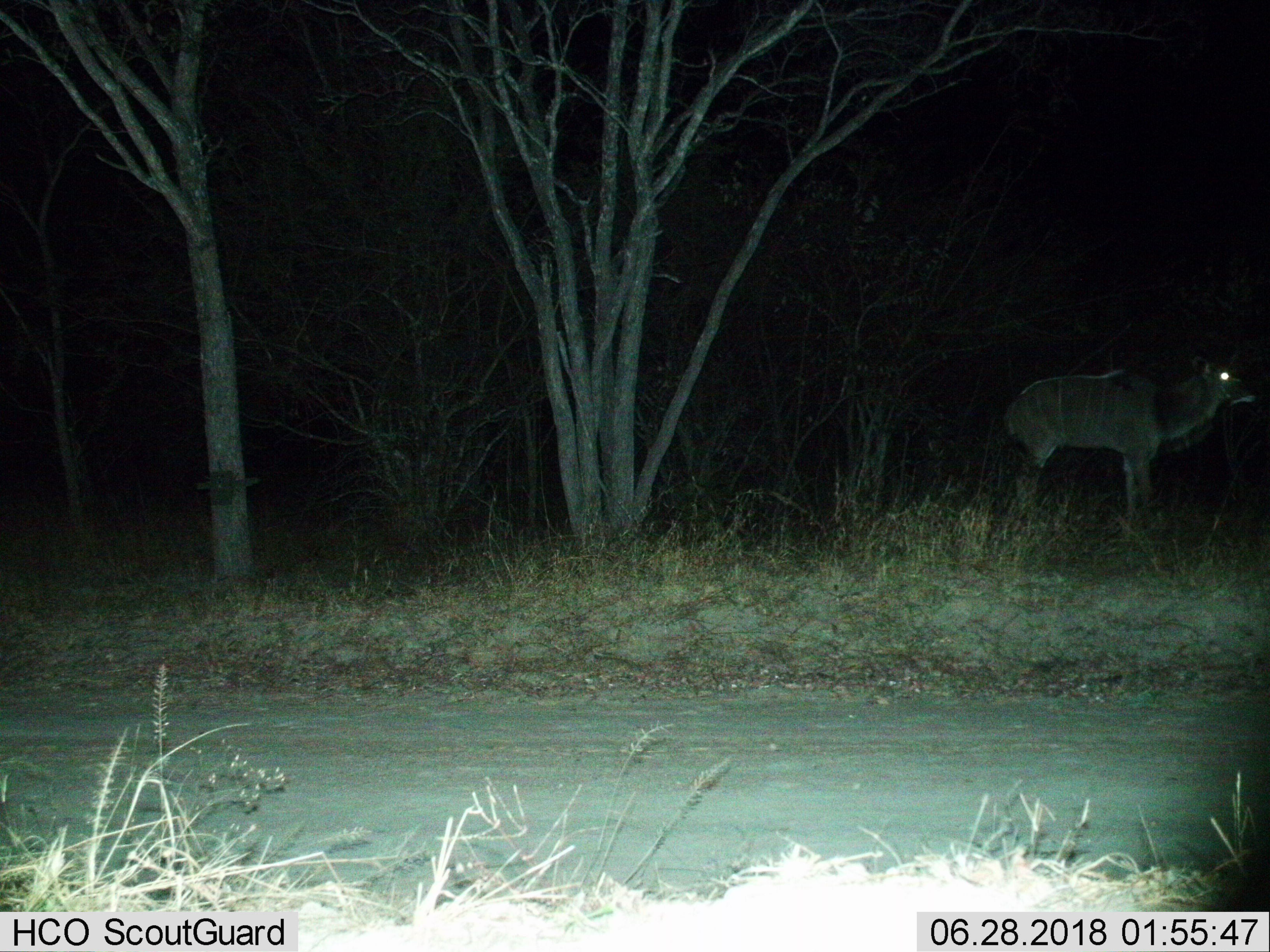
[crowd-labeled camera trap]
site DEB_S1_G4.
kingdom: Animalia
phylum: Chordata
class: Mammalia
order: Artiodactyla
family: Bovidae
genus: Tragelaphus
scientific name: Tragelaphus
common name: kudu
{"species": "kudu (Tragelaphus)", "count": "1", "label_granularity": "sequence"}